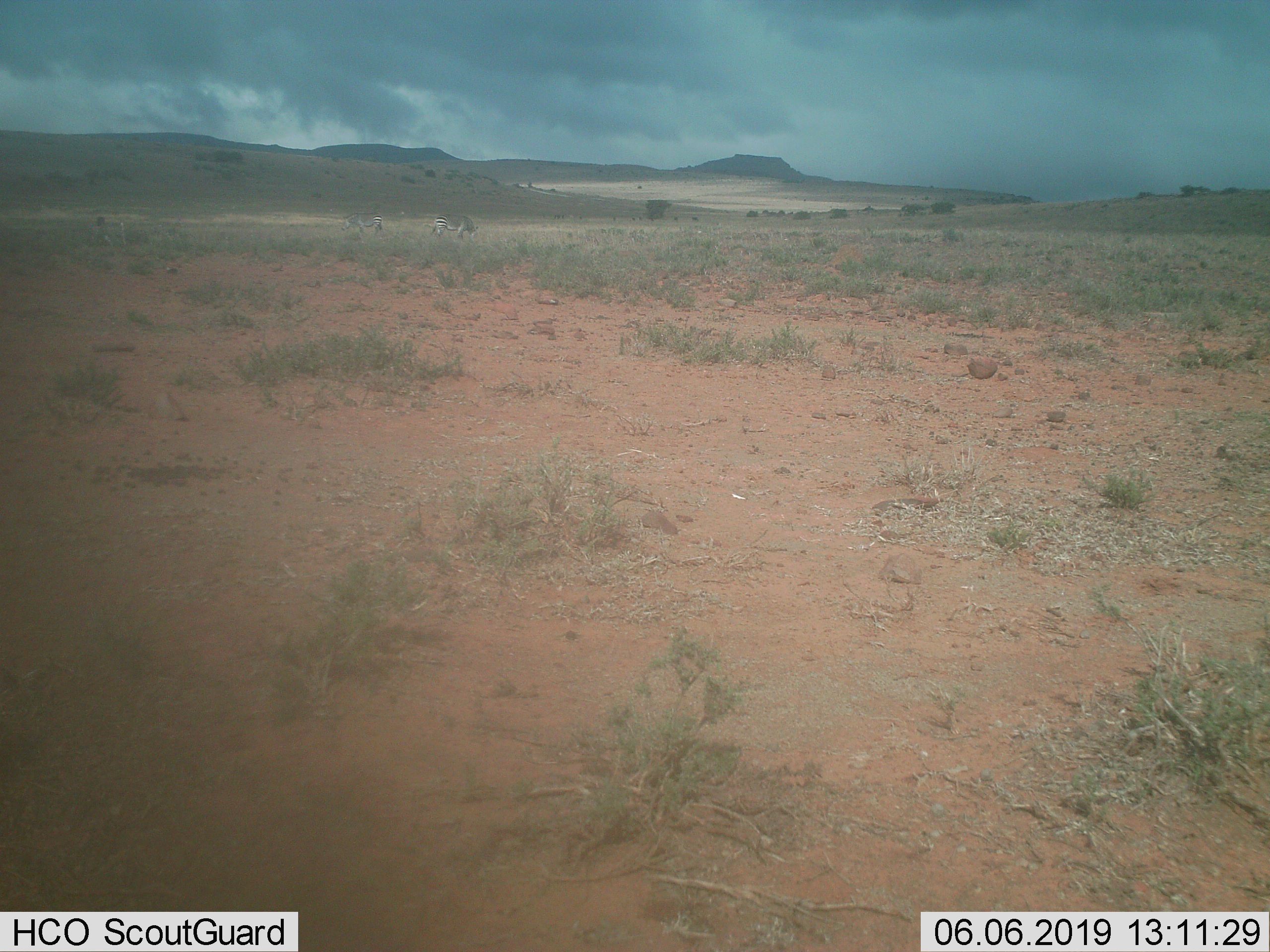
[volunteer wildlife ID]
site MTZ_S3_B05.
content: unidentified animal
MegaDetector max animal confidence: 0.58